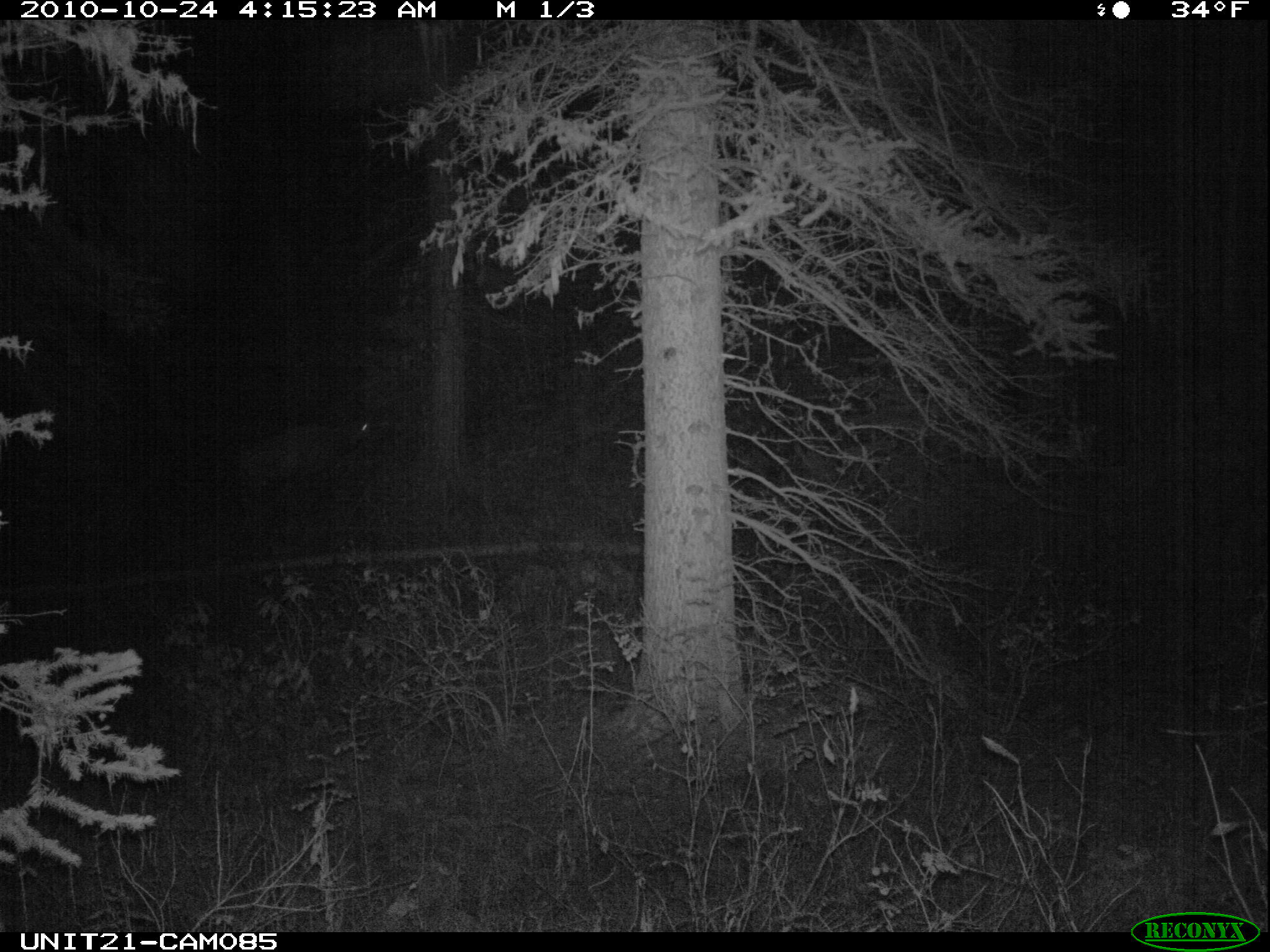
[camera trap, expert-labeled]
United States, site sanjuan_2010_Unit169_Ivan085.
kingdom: Animalia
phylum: Chordata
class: Mammalia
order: Artiodactyla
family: Cervidae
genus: Cervus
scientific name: Cervus elaphus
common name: red deer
Cervus elaphus (red deer).